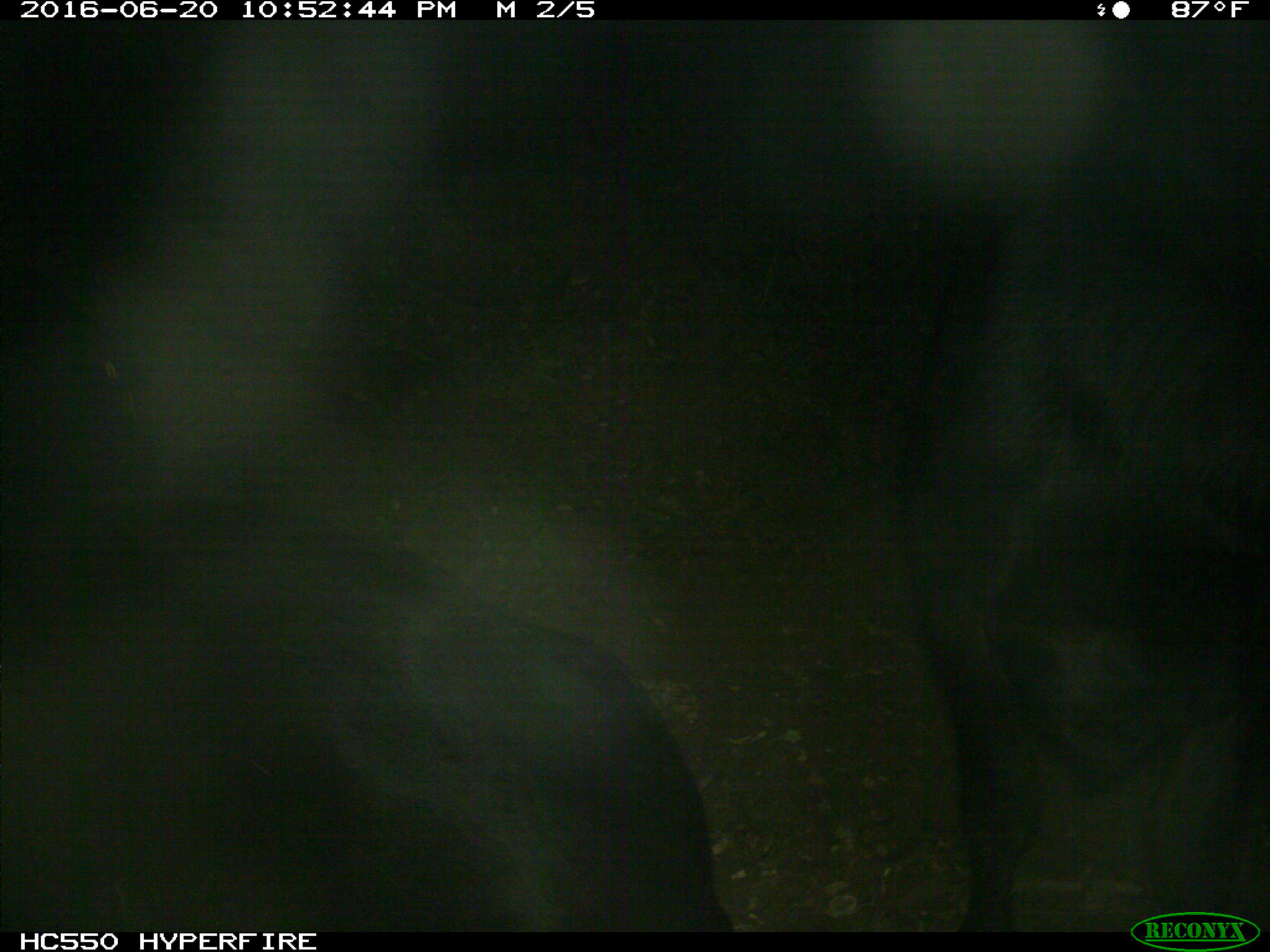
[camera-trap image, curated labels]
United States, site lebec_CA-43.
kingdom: Animalia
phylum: Chordata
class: Mammalia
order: Artiodactyla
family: Bovidae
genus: Bos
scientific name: Bos taurus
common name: domestic cow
Bos taurus (domestic cow).